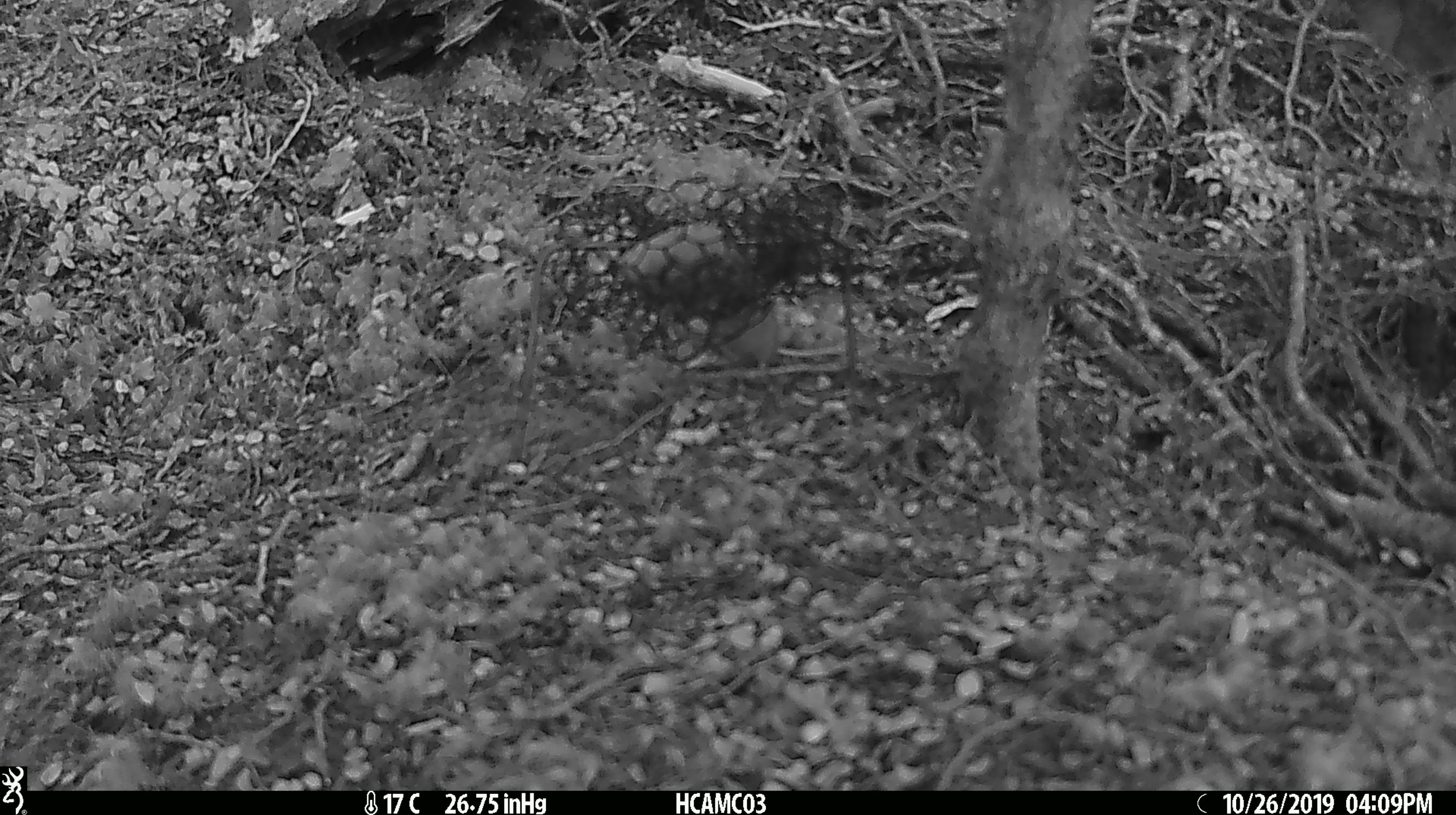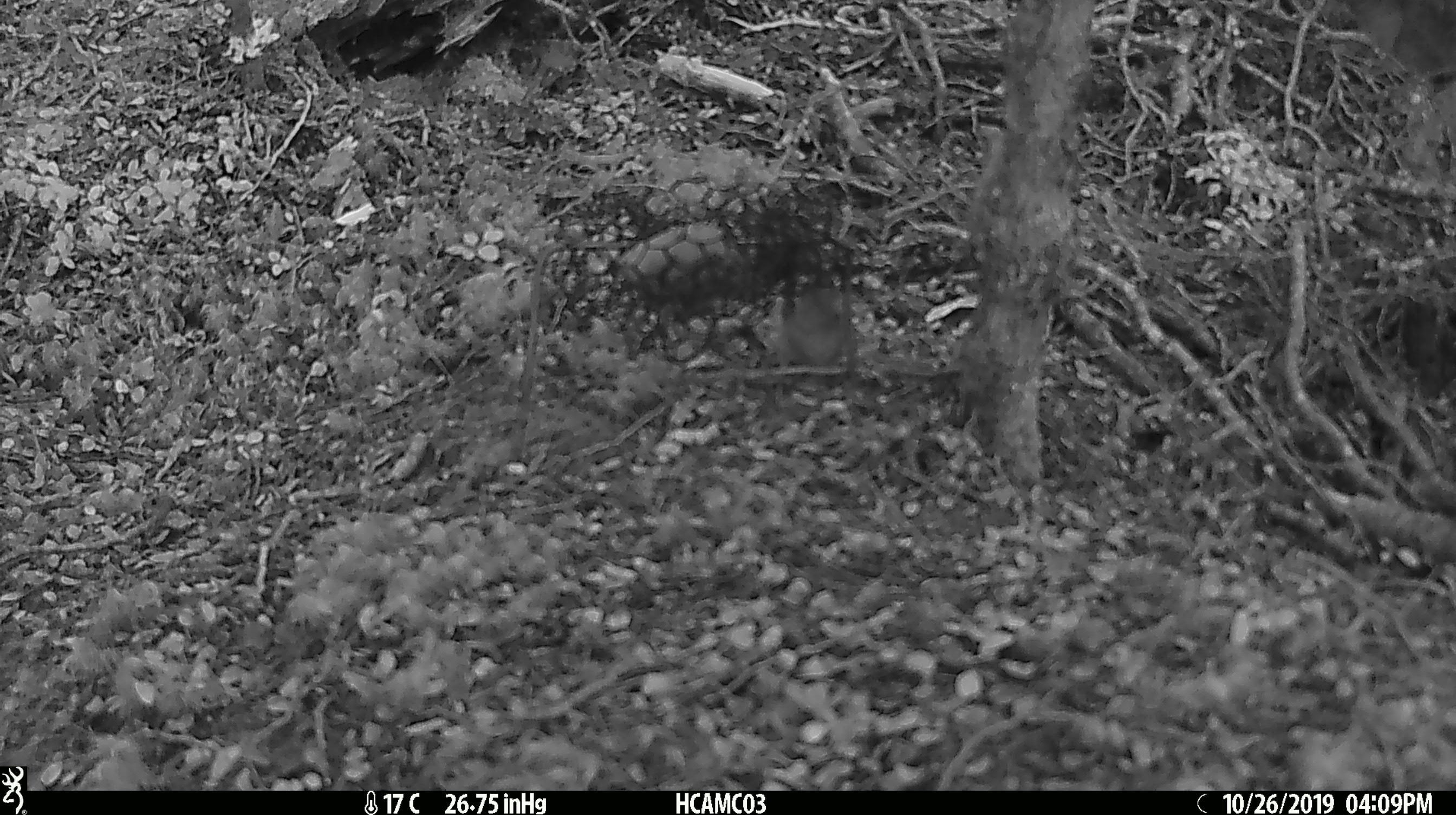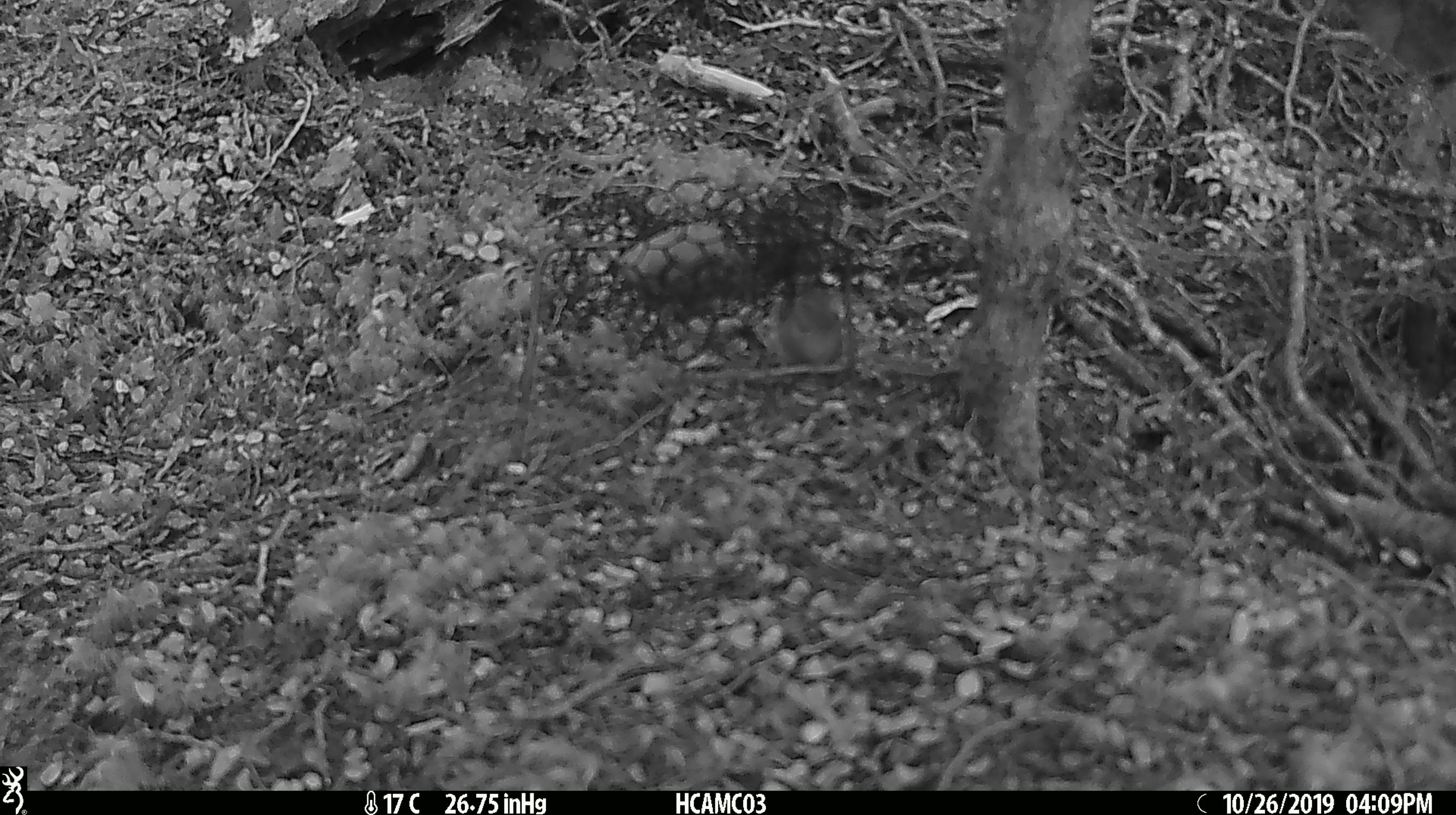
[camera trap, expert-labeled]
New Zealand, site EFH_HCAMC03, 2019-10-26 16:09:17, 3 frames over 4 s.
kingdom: Animalia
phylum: Chordata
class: Mammalia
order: Rodentia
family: Muridae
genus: Mus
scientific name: Mus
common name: mouse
Mouse (Mus).